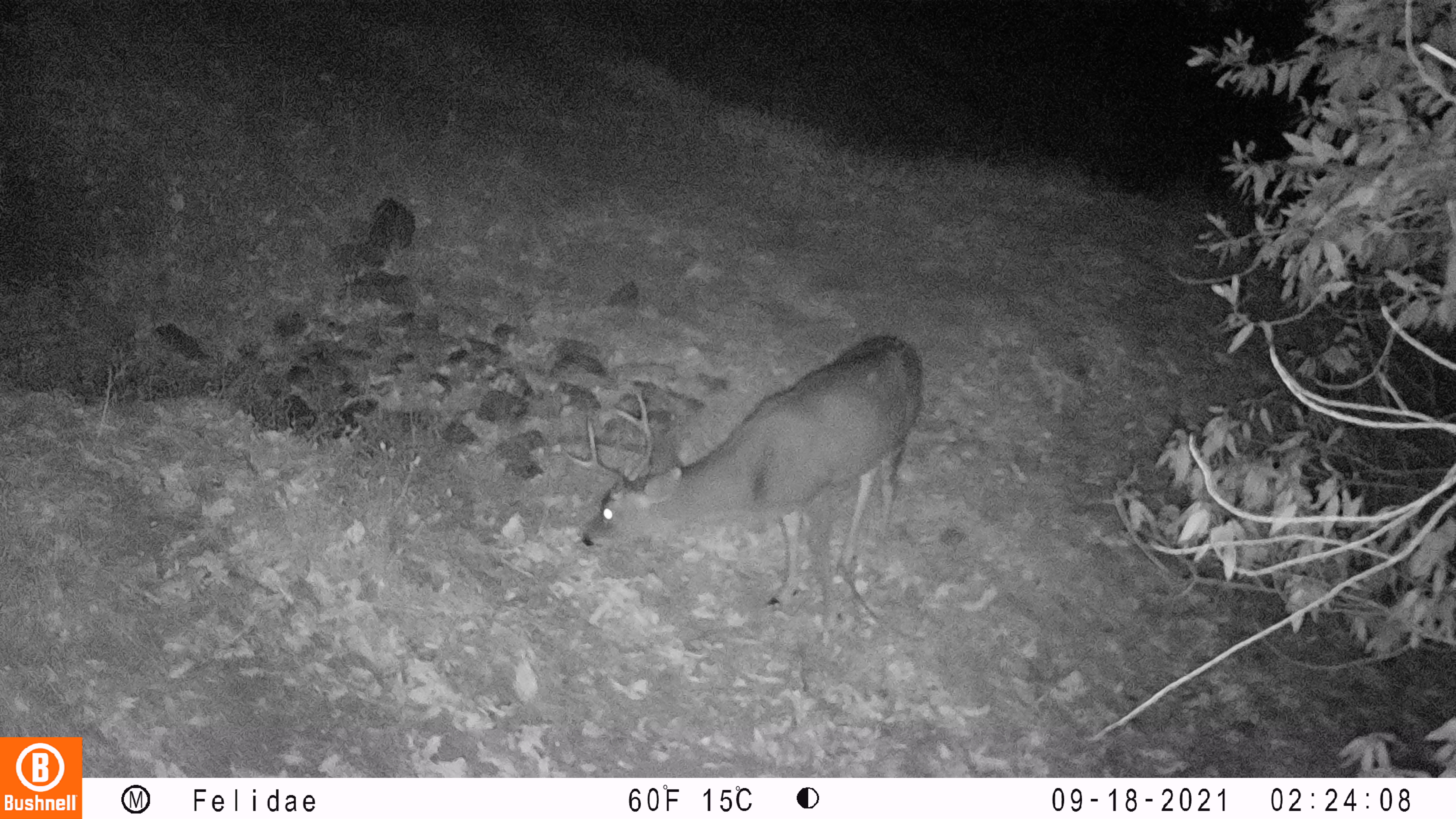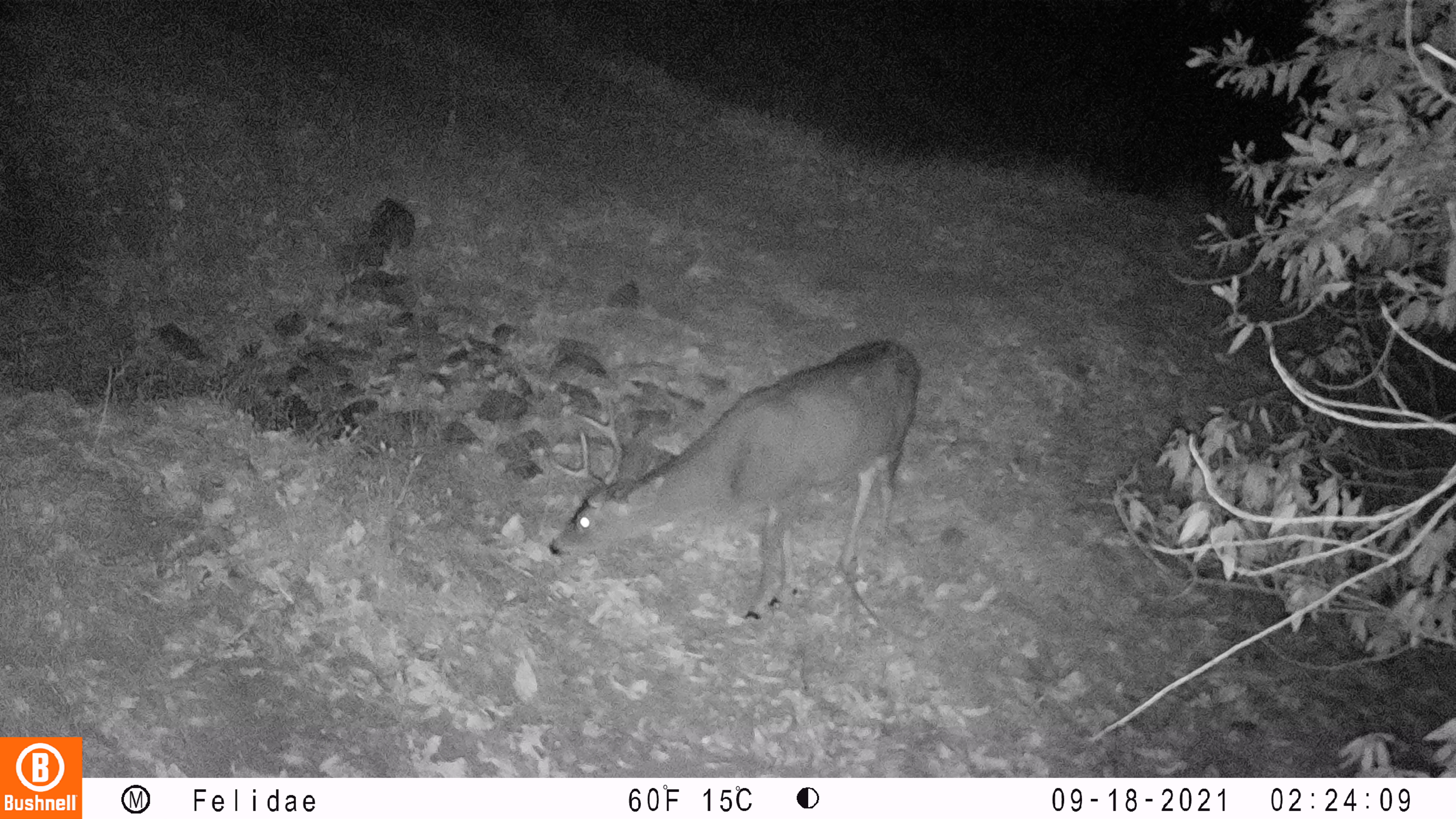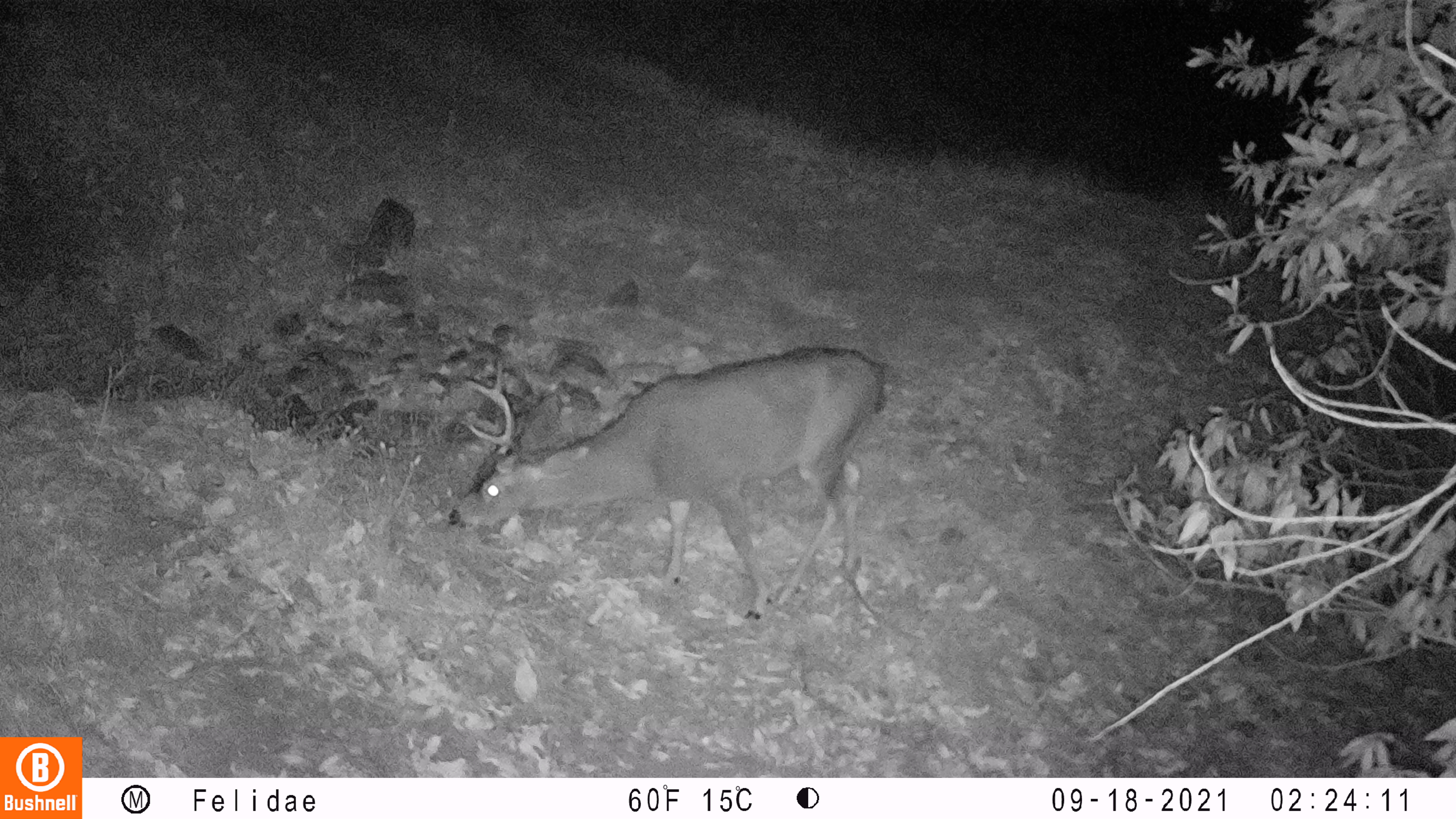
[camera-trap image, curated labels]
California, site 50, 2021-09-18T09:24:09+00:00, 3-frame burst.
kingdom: Animalia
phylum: Chordata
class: Mammalia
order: Artiodactyla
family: Cervidae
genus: Odocoileus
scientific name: Odocoileus hemionus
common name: mule deer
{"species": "mule deer (Odocoileus hemionus)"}